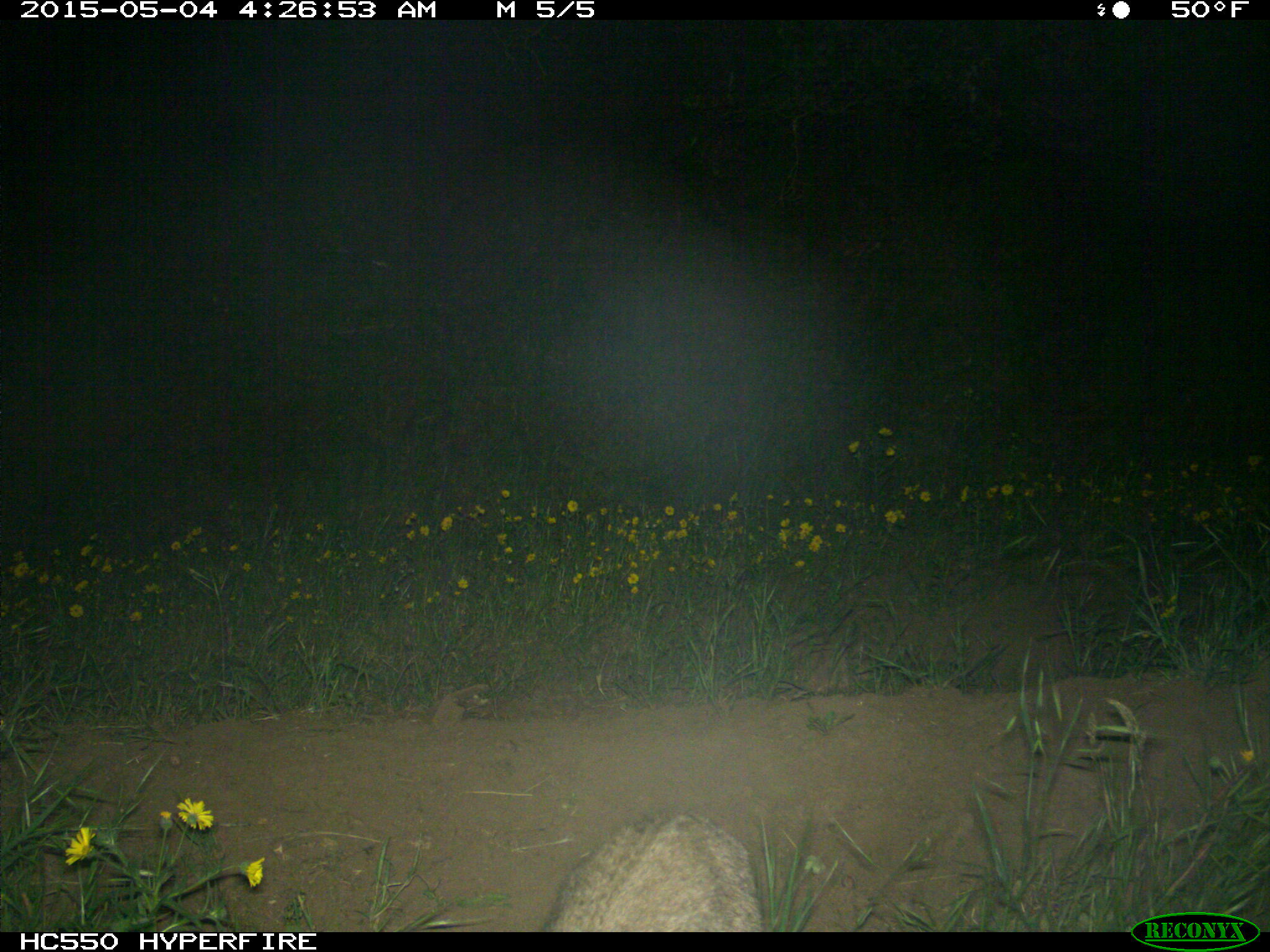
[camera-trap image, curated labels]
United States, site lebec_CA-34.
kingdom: Animalia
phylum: Chordata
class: Mammalia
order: Carnivora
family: Felidae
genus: Lynx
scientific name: Lynx rufus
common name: bobcat